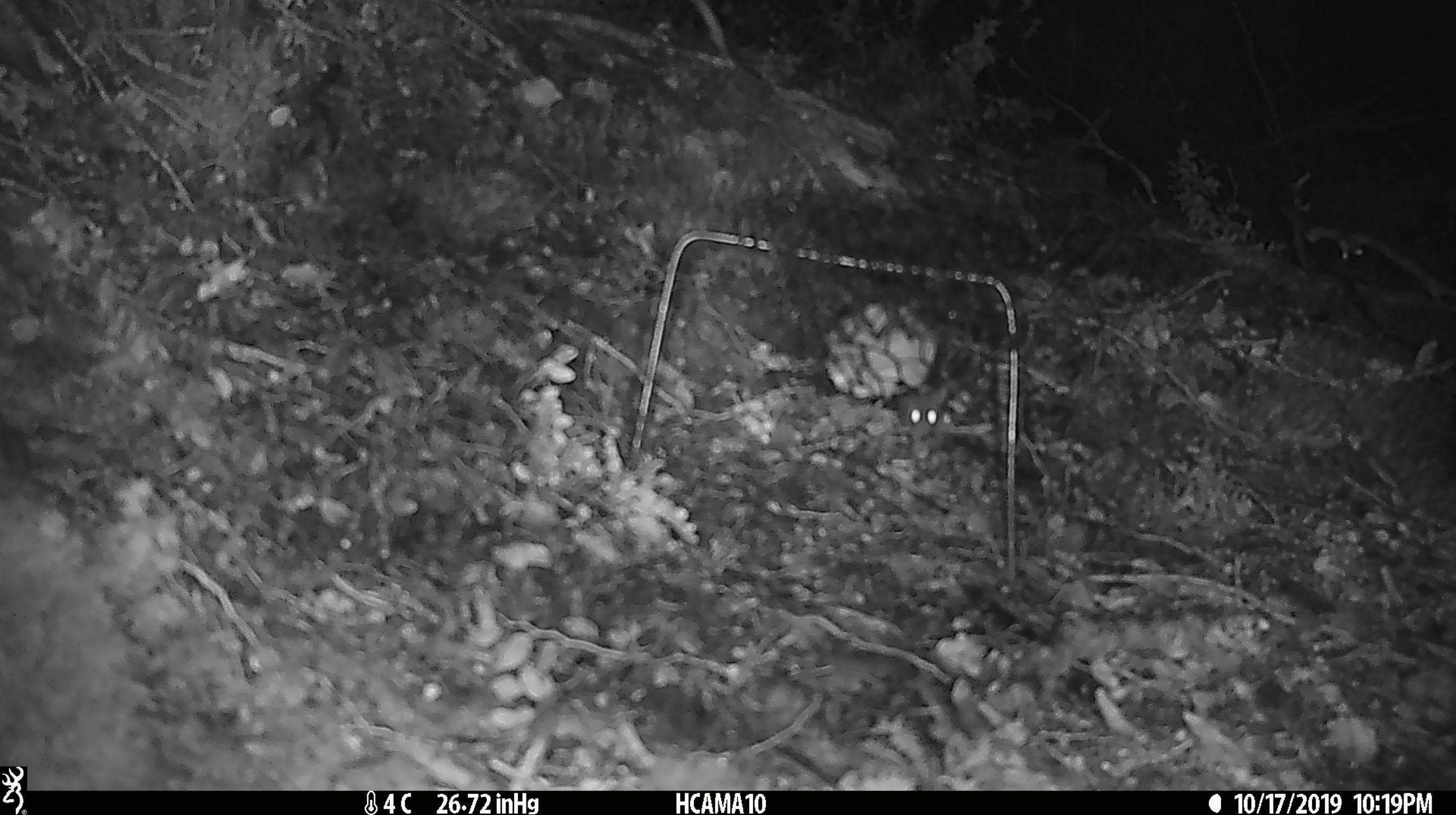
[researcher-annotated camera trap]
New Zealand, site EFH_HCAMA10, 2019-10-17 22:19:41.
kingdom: Animalia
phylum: Chordata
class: Mammalia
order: Rodentia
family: Muridae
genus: Mus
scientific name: Mus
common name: mouse